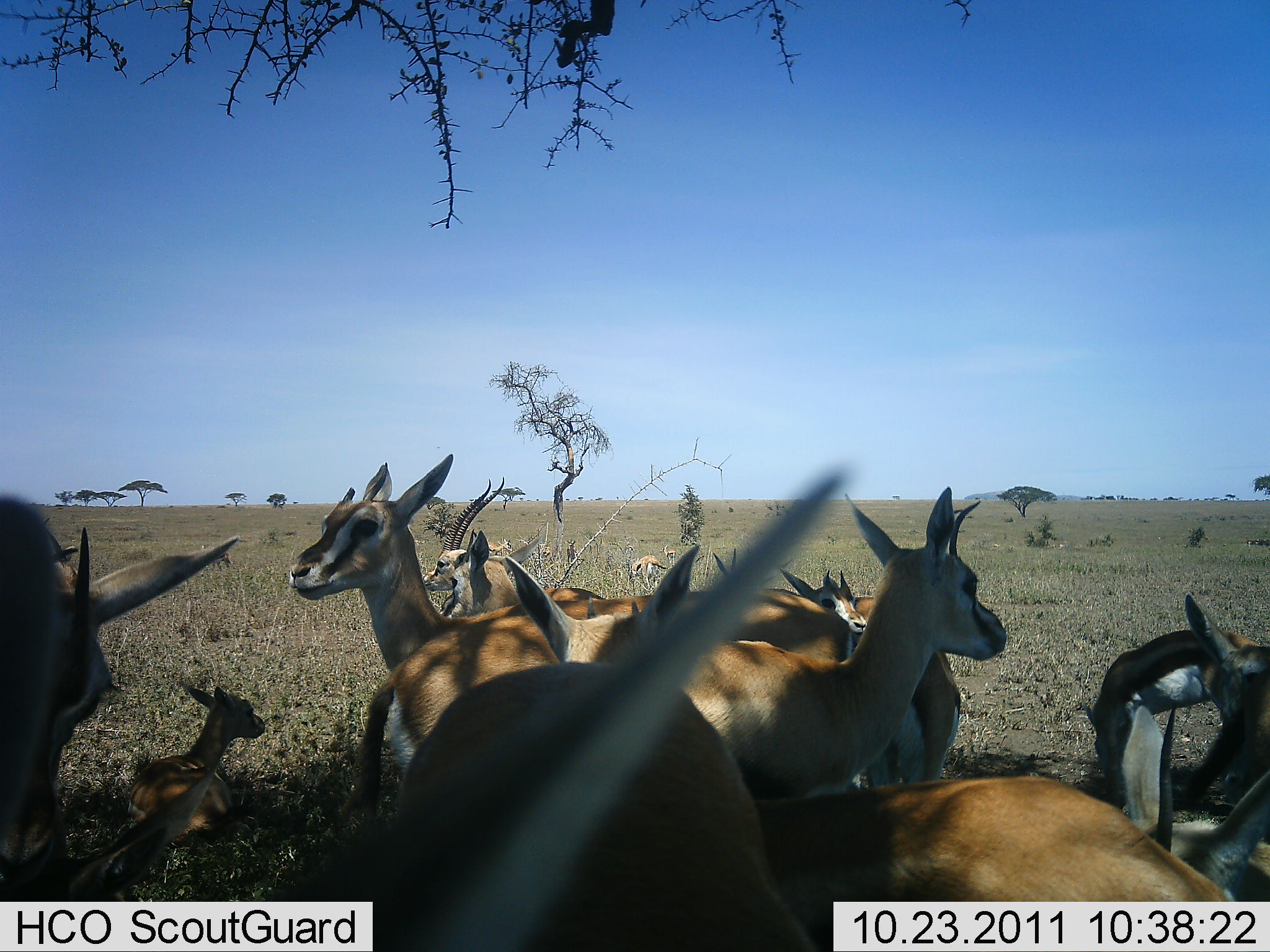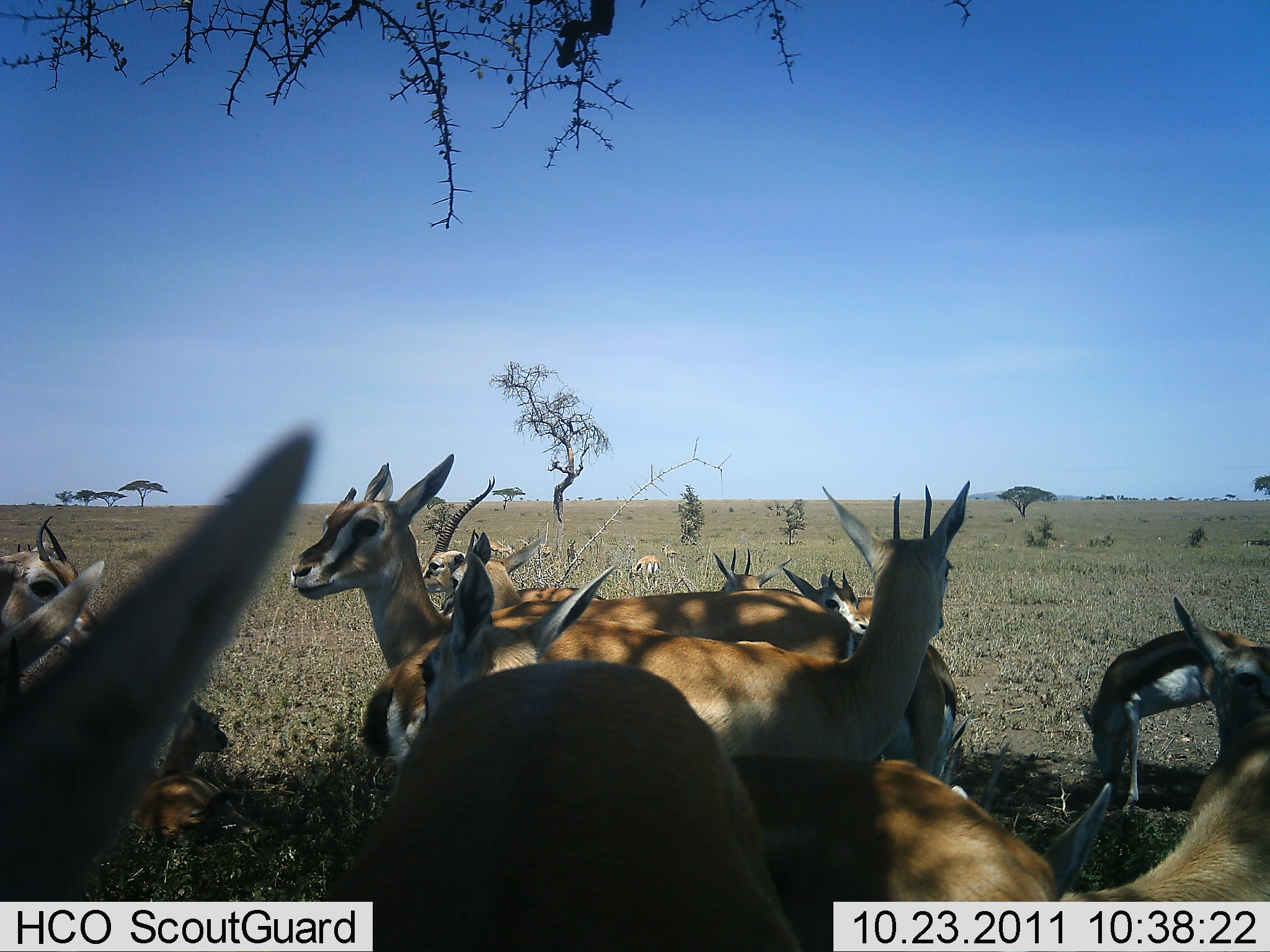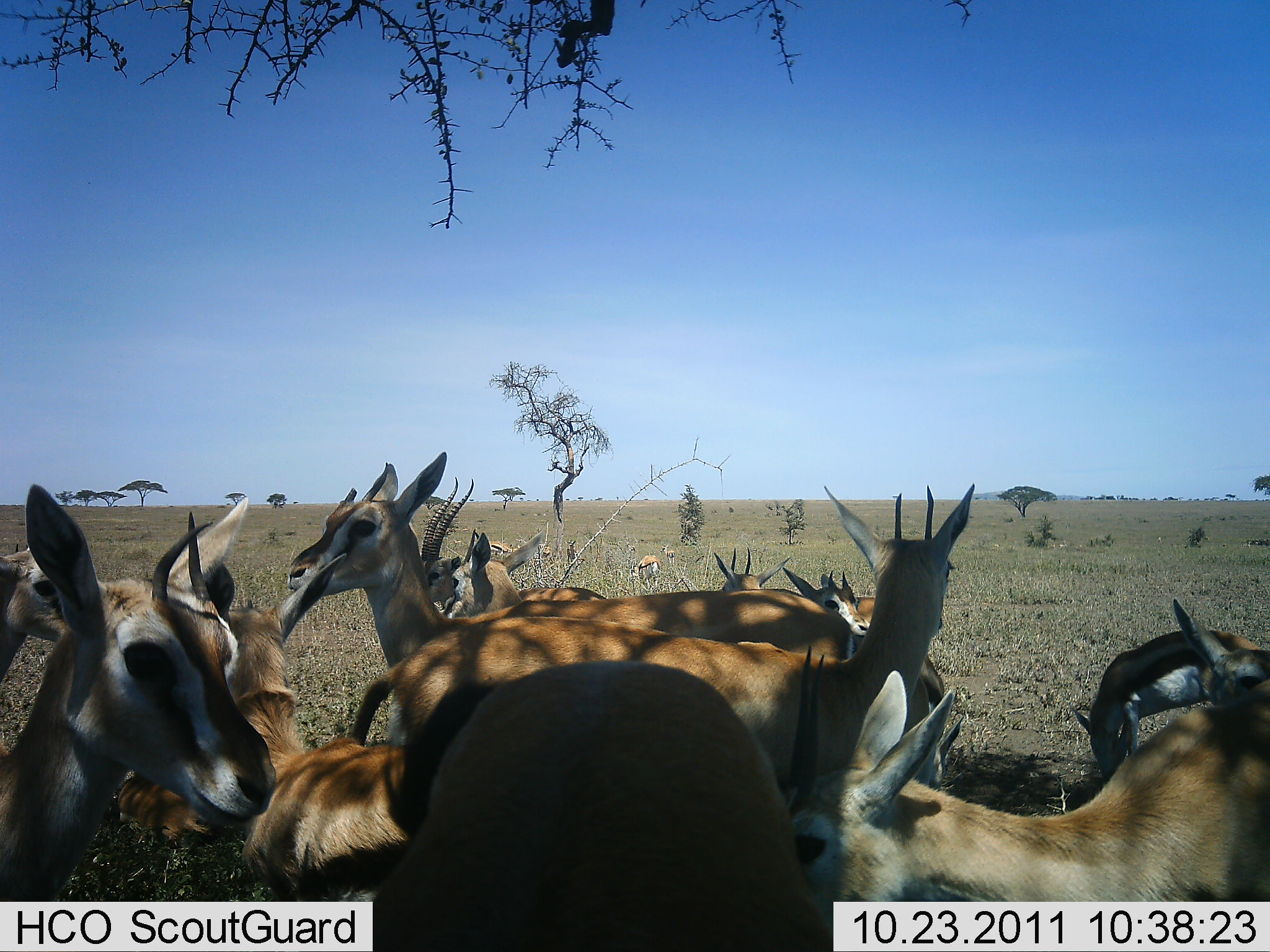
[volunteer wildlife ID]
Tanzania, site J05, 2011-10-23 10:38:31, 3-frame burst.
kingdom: Animalia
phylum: Chordata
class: Mammalia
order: Artiodactyla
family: Bovidae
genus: Eudorcas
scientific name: Eudorcas thomsonii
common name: thomson's gazelle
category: gazellethomsons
Gazellethomsons (thomson's gazelle) (Eudorcas thomsonii), count 11-50. Behavior (volunteer vote fractions): standing 87%, resting 53%, moving 13%, interacting 7%. Young present (vote fraction): 53%. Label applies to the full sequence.